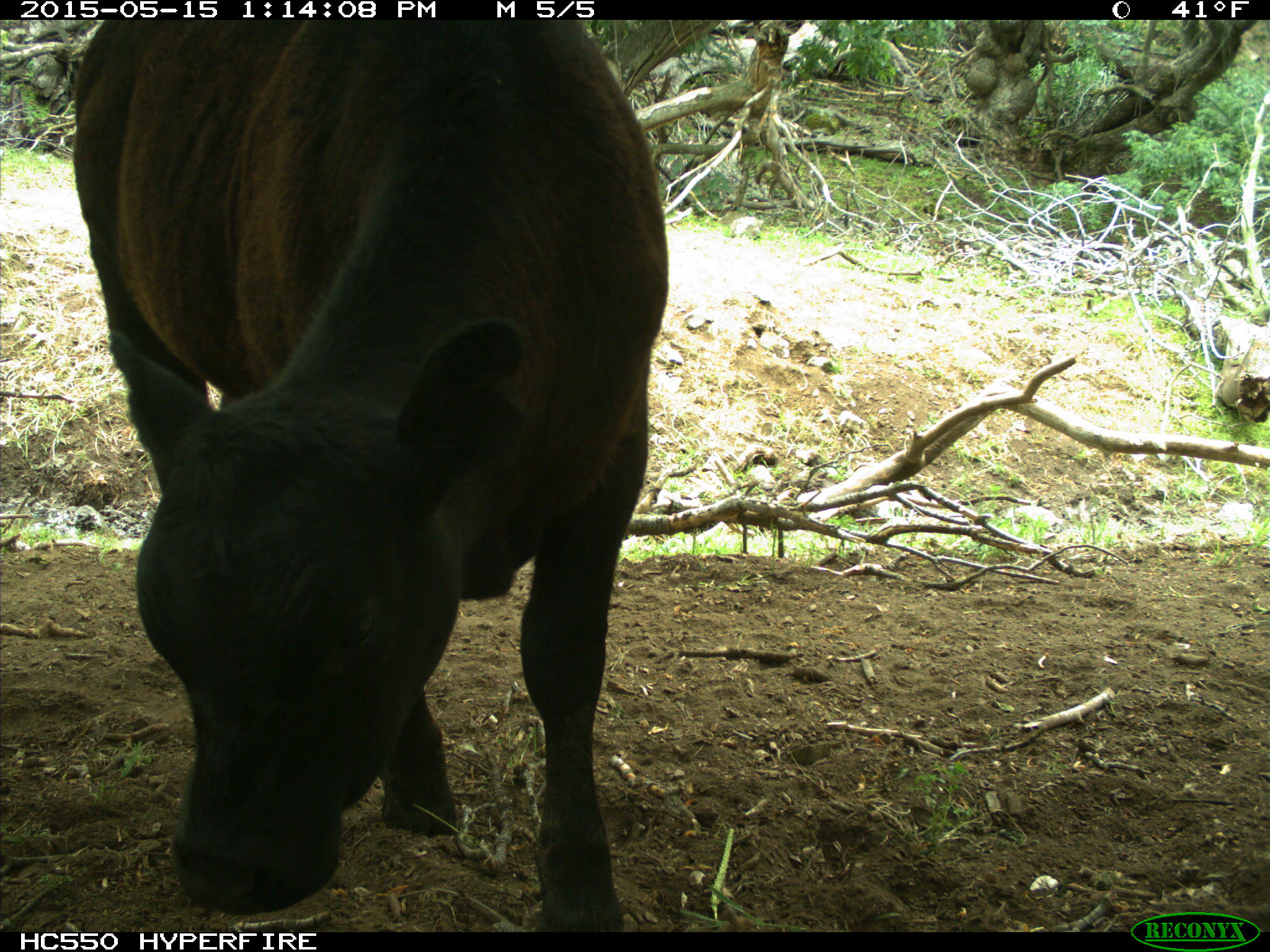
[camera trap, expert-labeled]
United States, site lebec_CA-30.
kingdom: Animalia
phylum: Chordata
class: Mammalia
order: Artiodactyla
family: Bovidae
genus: Bos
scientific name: Bos taurus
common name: domestic cow